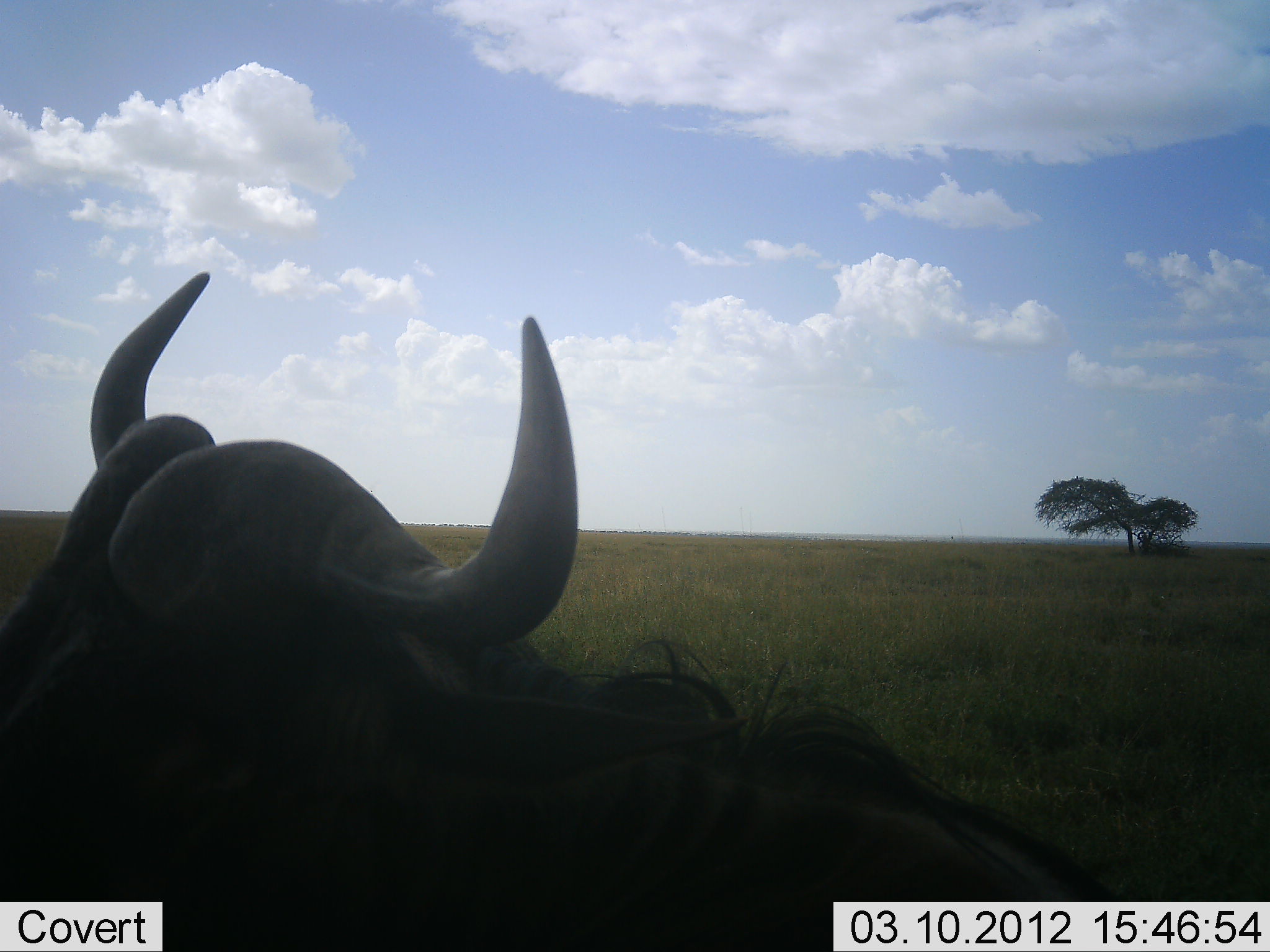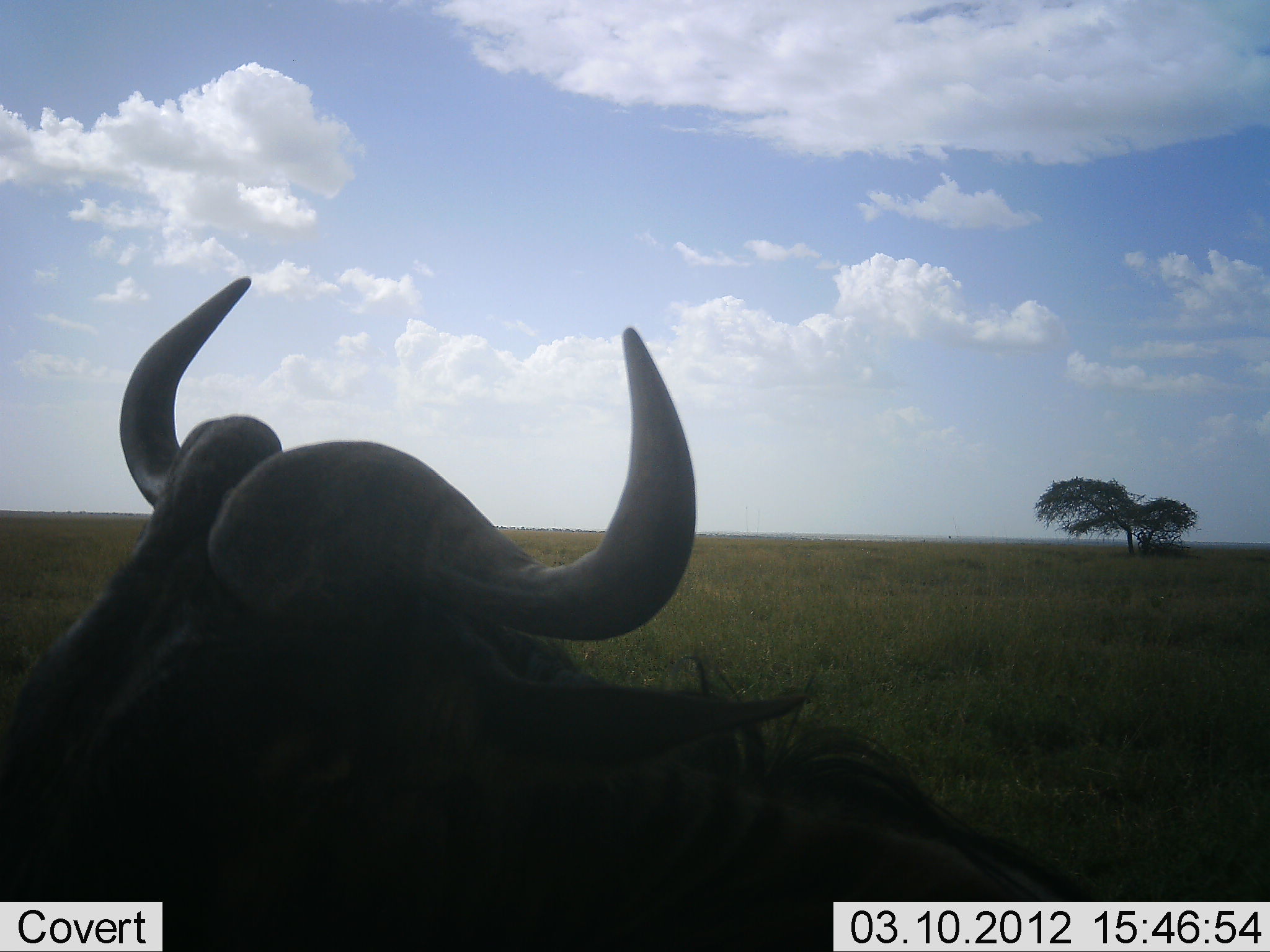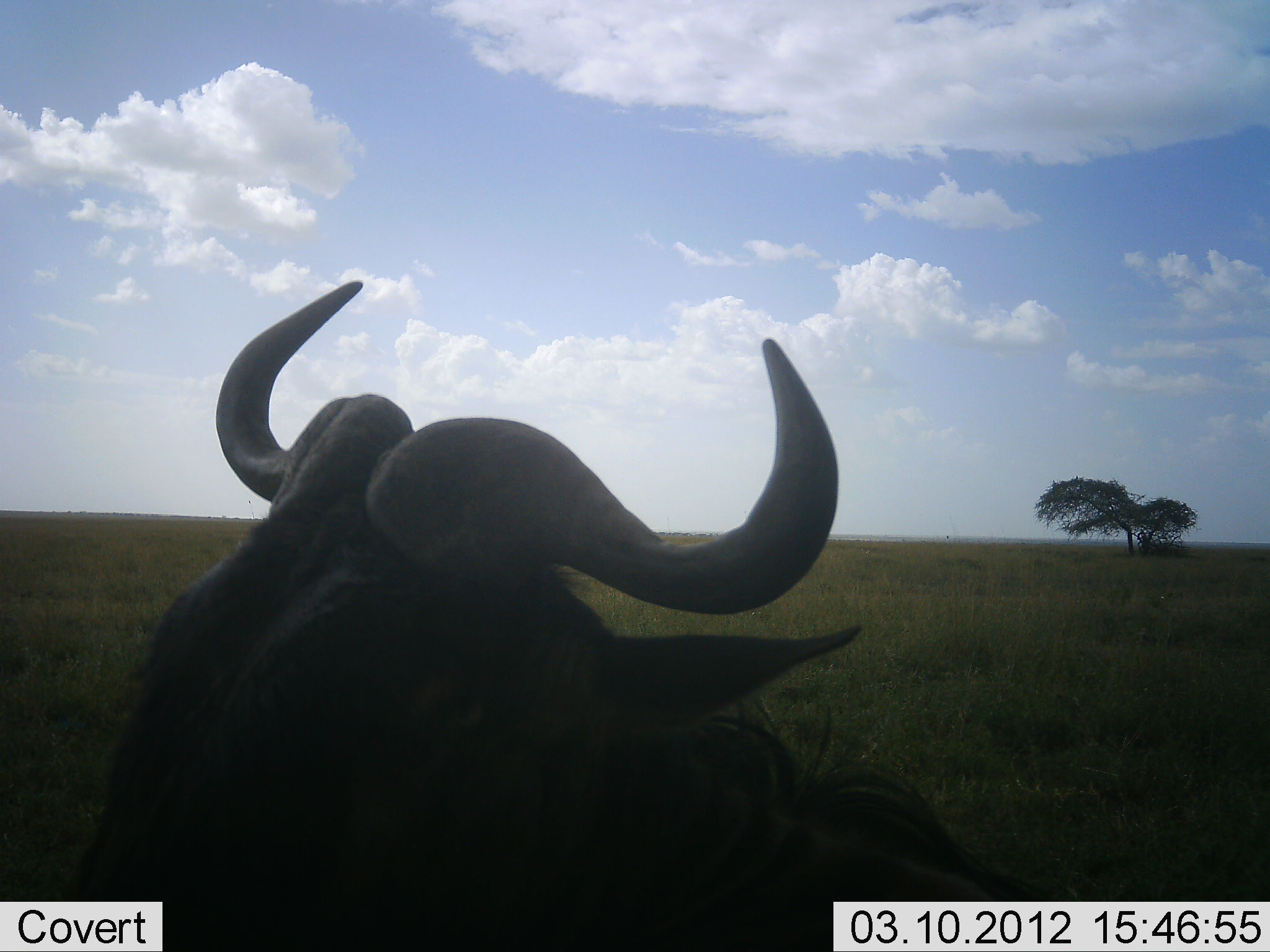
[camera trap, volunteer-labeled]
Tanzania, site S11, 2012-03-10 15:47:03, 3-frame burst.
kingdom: Animalia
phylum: Chordata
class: Mammalia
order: Artiodactyla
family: Bovidae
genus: Connochaetes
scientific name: Connochaetes taurinus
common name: blue wildebeest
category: wildebeest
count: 1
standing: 8%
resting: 75%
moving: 17%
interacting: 0%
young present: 0%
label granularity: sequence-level